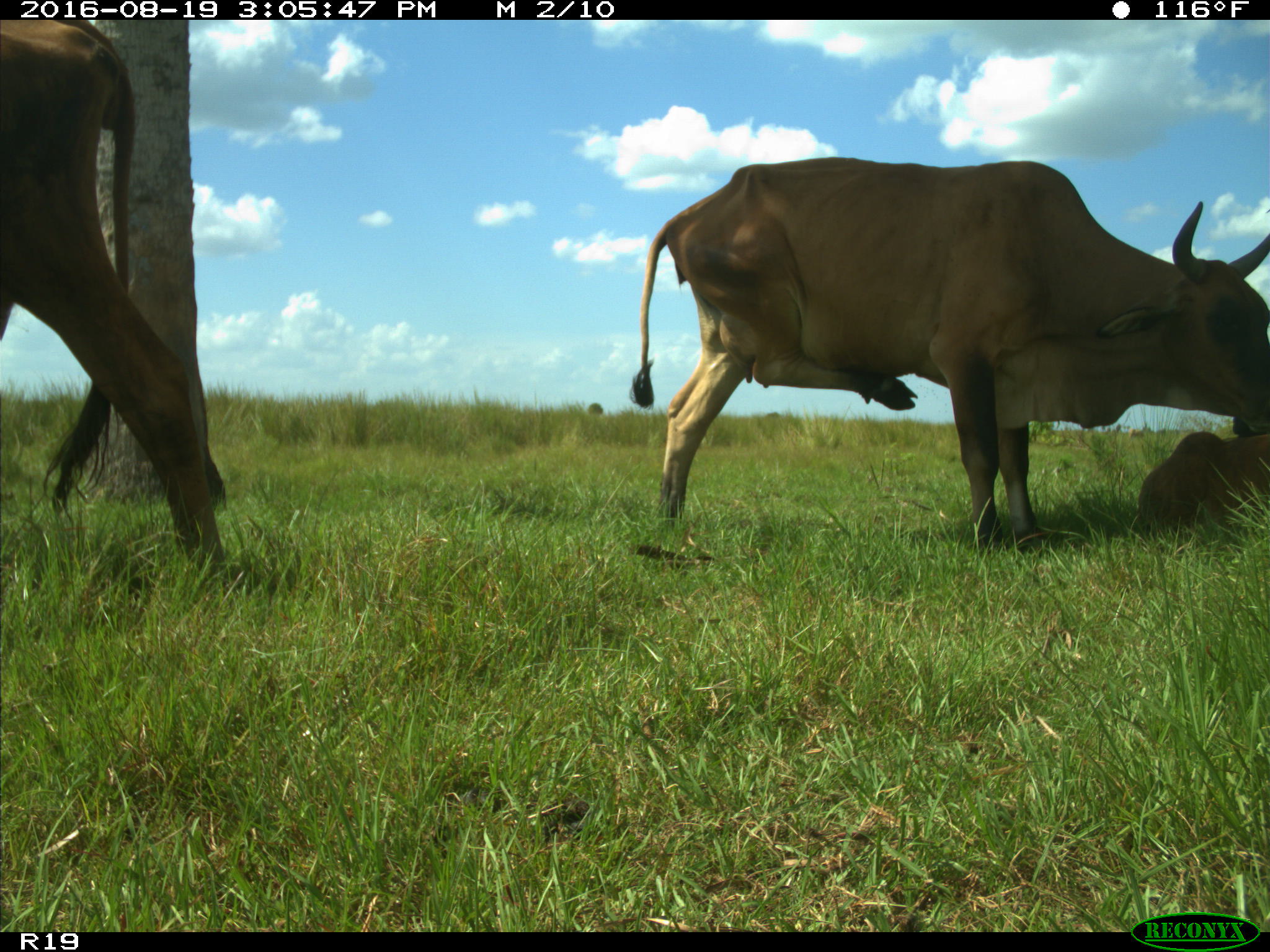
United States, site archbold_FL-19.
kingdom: Animalia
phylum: Chordata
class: Mammalia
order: Artiodactyla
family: Bovidae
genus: Bos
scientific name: Bos taurus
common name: domestic cow